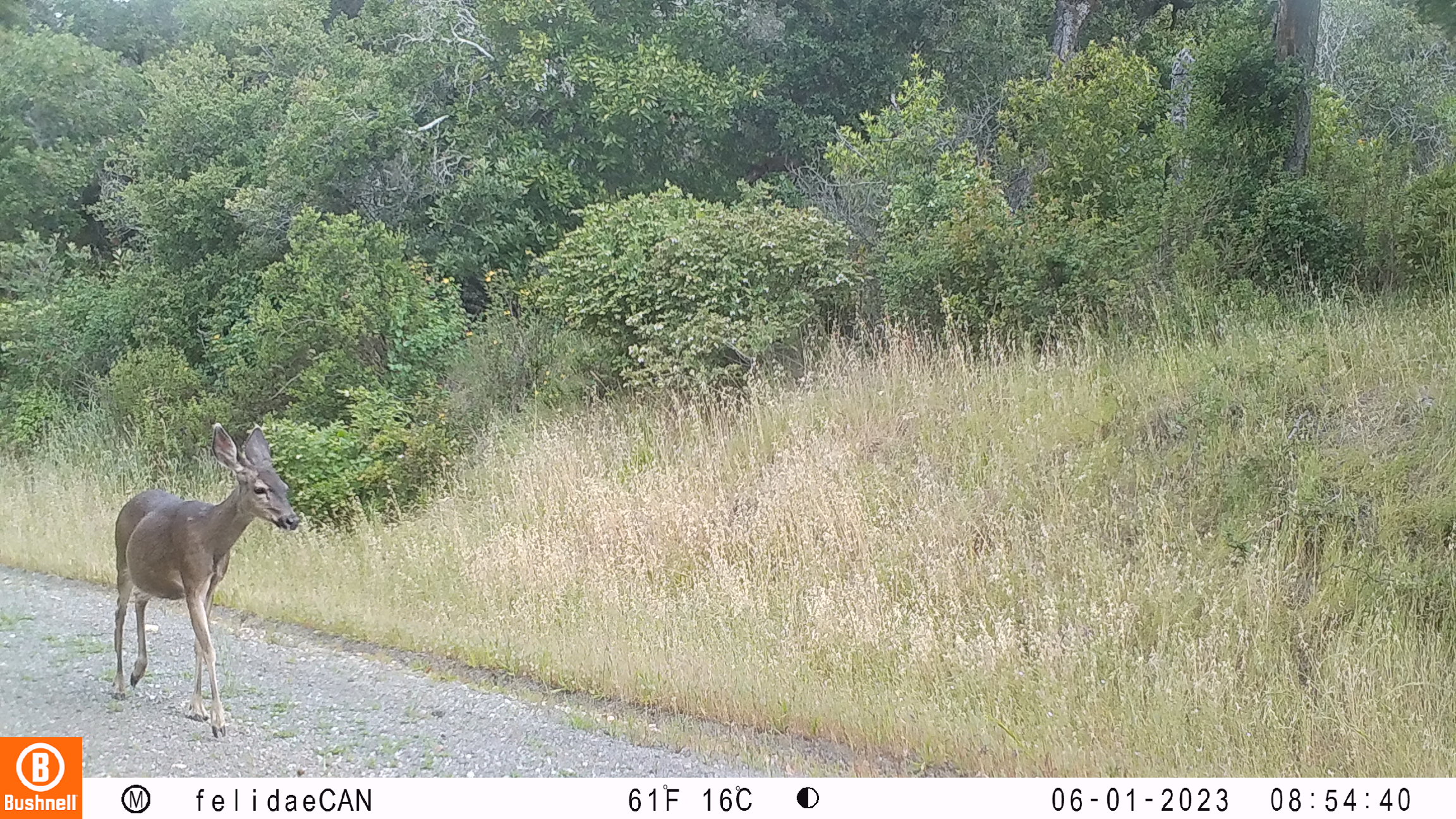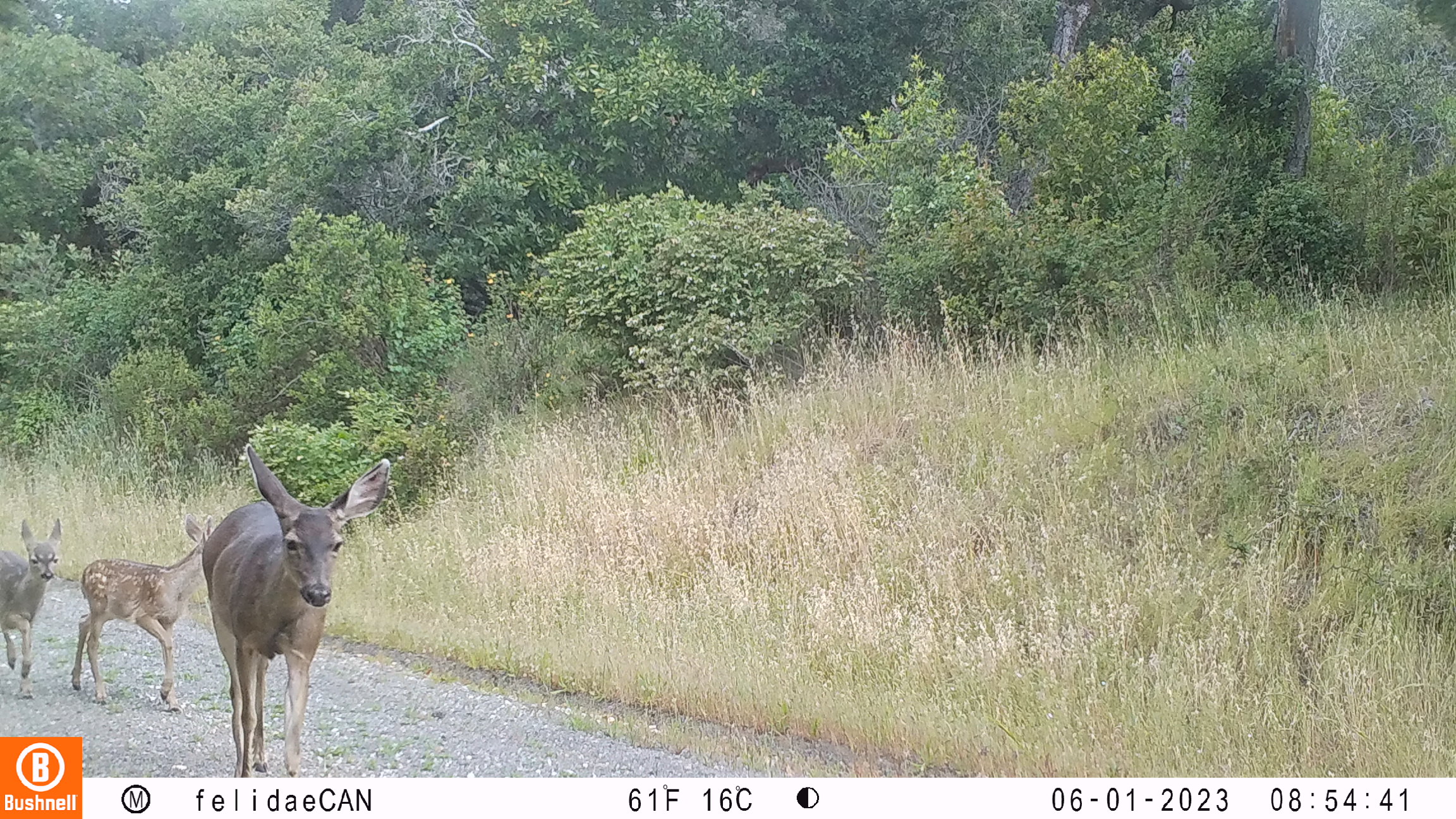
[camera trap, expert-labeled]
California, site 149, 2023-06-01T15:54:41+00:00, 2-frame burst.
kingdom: Animalia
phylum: Chordata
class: Mammalia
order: Artiodactyla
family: Cervidae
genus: Odocoileus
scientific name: Odocoileus hemionus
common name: mule deer